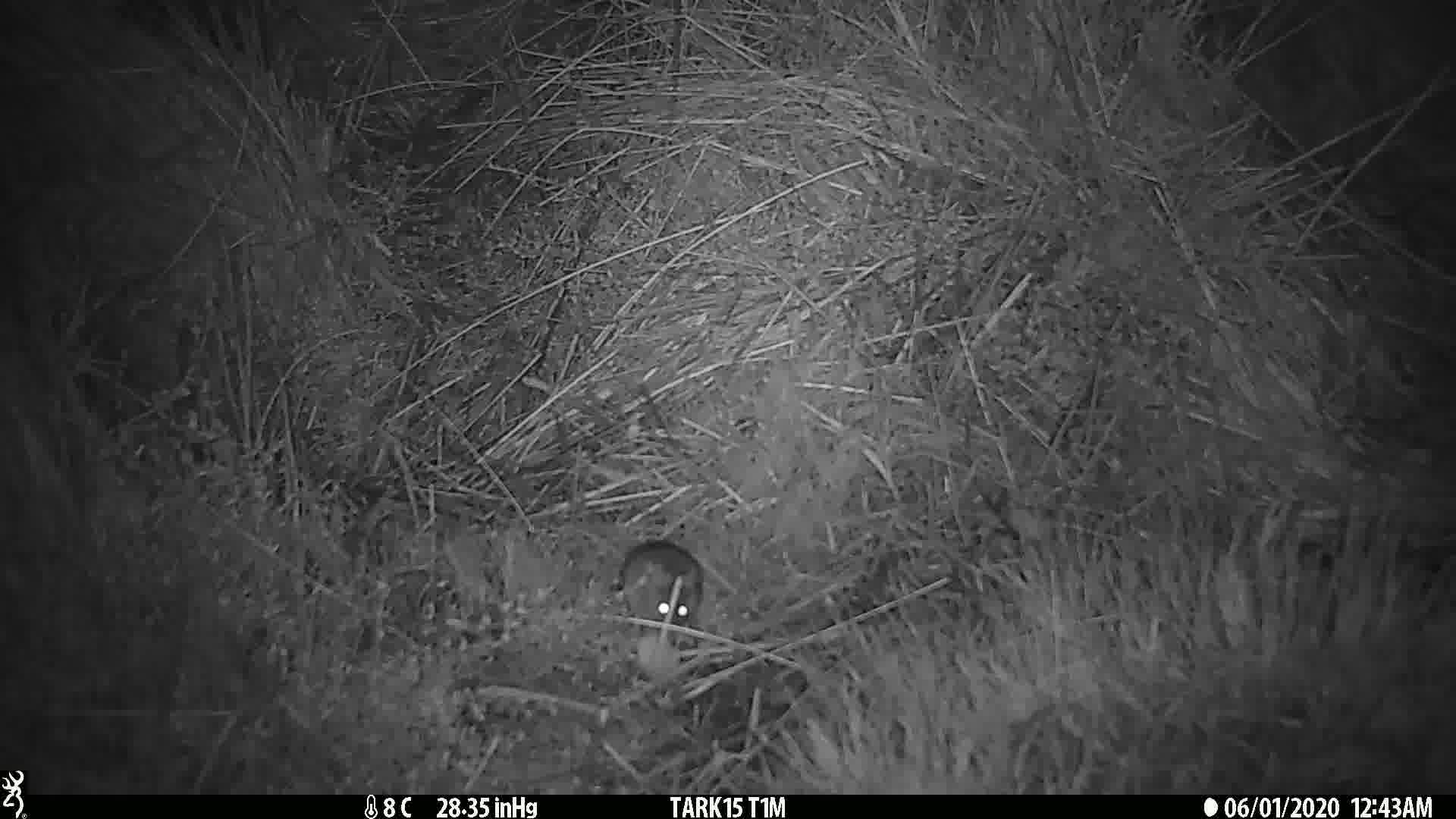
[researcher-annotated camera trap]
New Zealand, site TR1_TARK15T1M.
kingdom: Animalia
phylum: Chordata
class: Mammalia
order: Rodentia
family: Muridae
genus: Mus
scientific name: Mus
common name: mouse